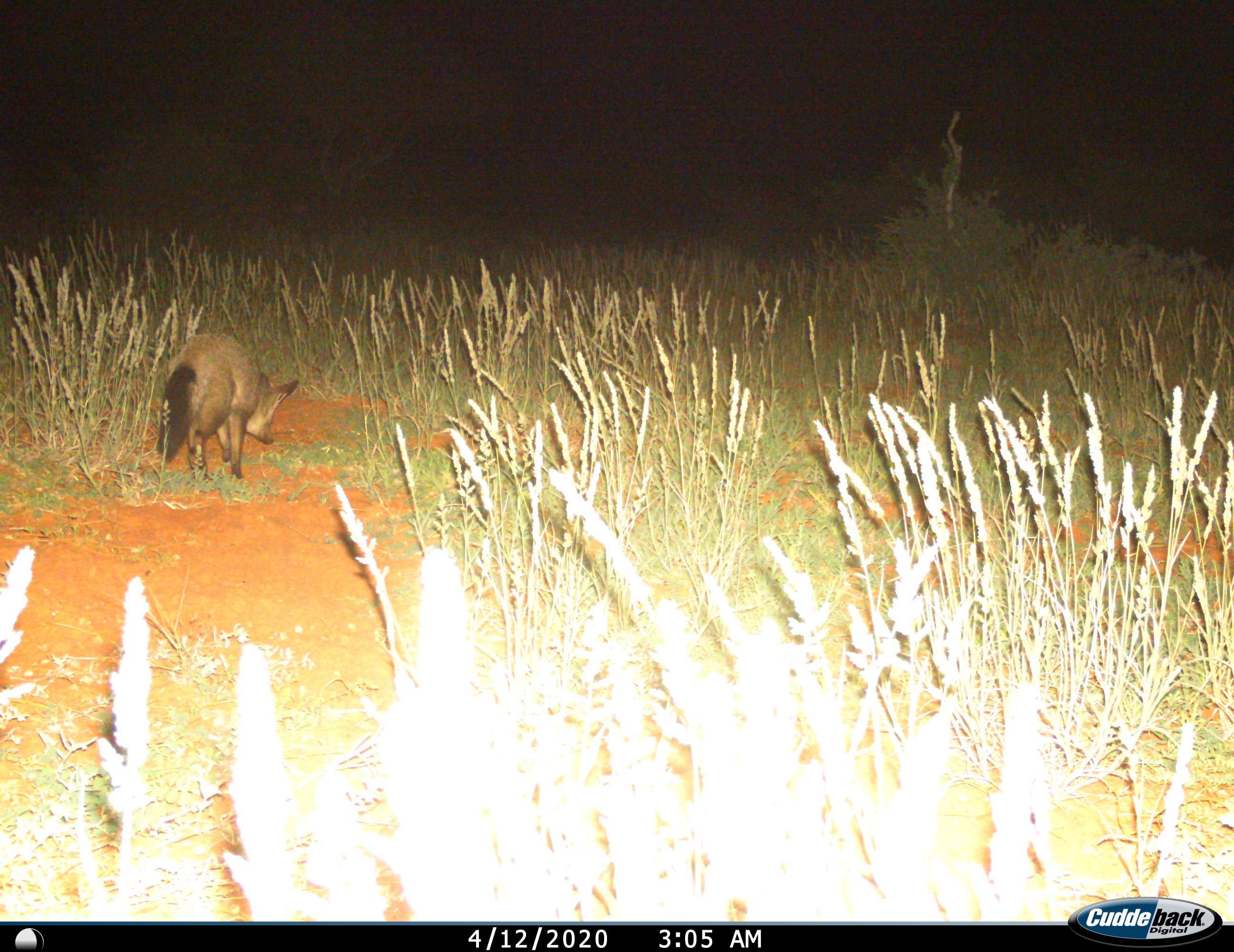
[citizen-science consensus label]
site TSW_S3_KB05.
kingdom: Animalia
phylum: Chordata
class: Mammalia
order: Carnivora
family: Canidae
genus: Otocyon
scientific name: Otocyon megalotis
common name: bat-eared fox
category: foxbateared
Foxbateared (bat-eared fox) (Otocyon megalotis), count 1. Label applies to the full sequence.